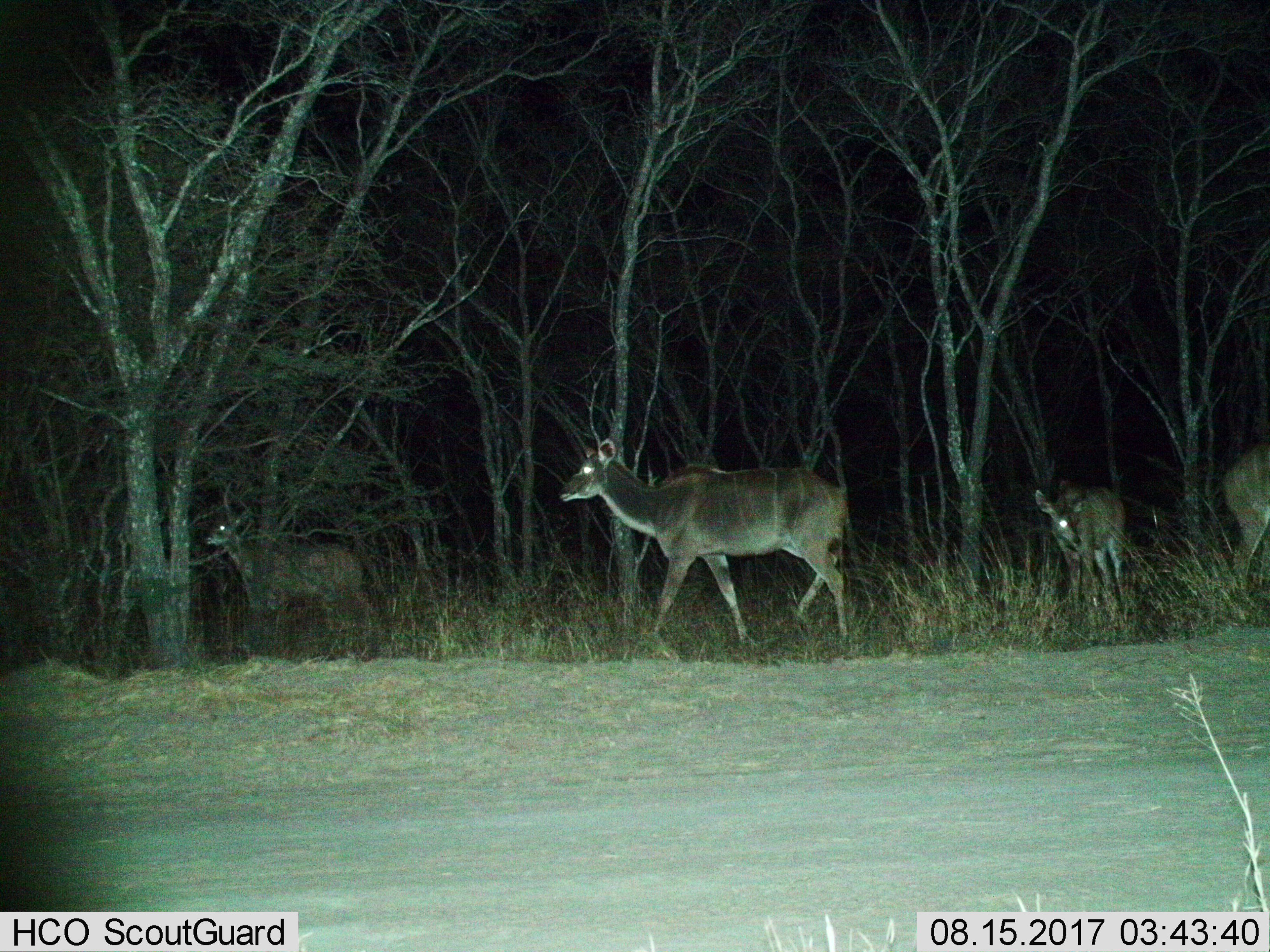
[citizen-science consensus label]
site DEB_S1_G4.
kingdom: Animalia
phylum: Chordata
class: Mammalia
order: Artiodactyla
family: Bovidae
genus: Tragelaphus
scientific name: Tragelaphus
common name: kudu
Kudu (Tragelaphus), count 4. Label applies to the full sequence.